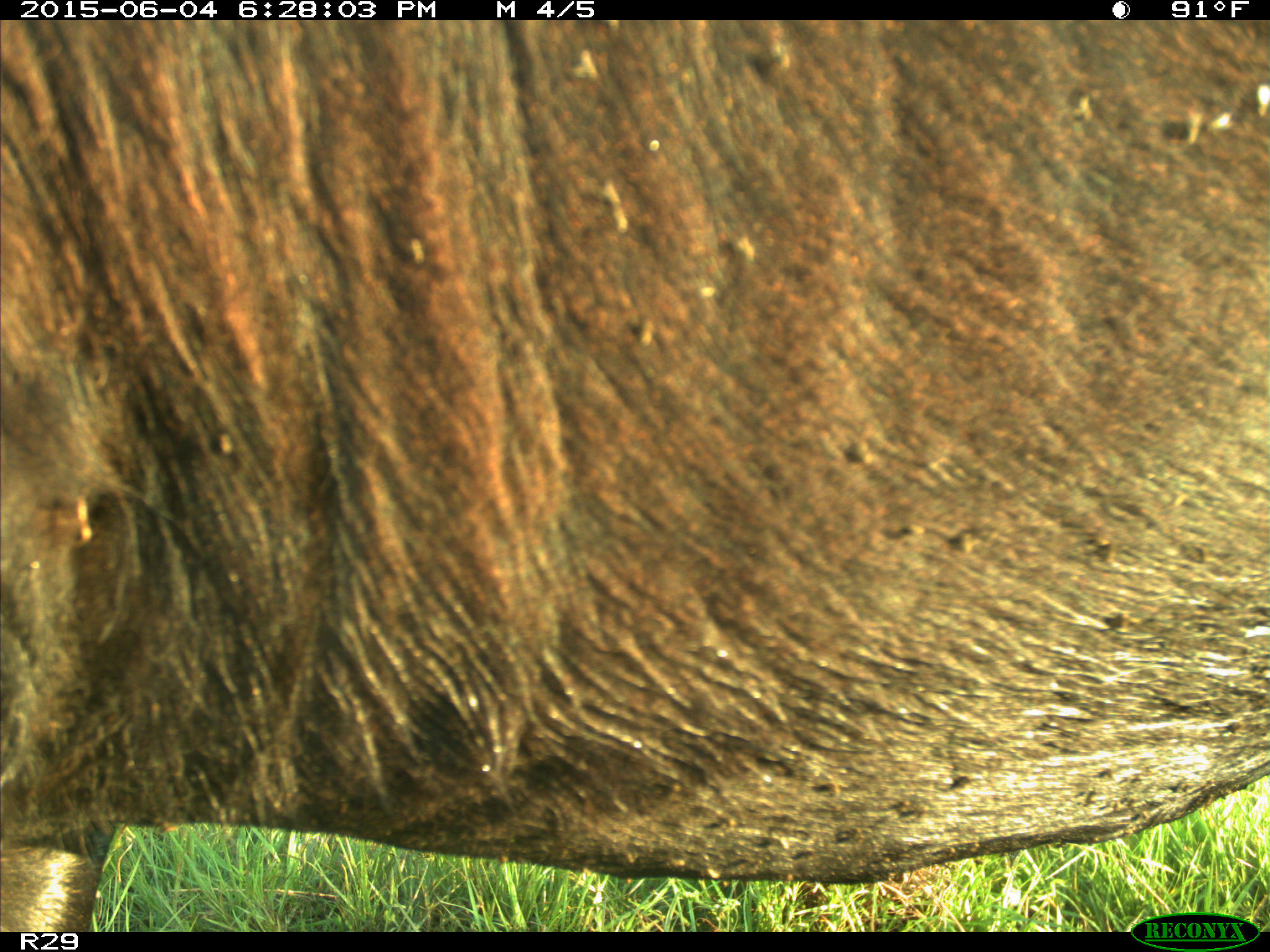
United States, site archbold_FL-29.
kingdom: Animalia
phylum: Chordata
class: Mammalia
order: Artiodactyla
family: Bovidae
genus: Bos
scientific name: Bos taurus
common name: domestic cow